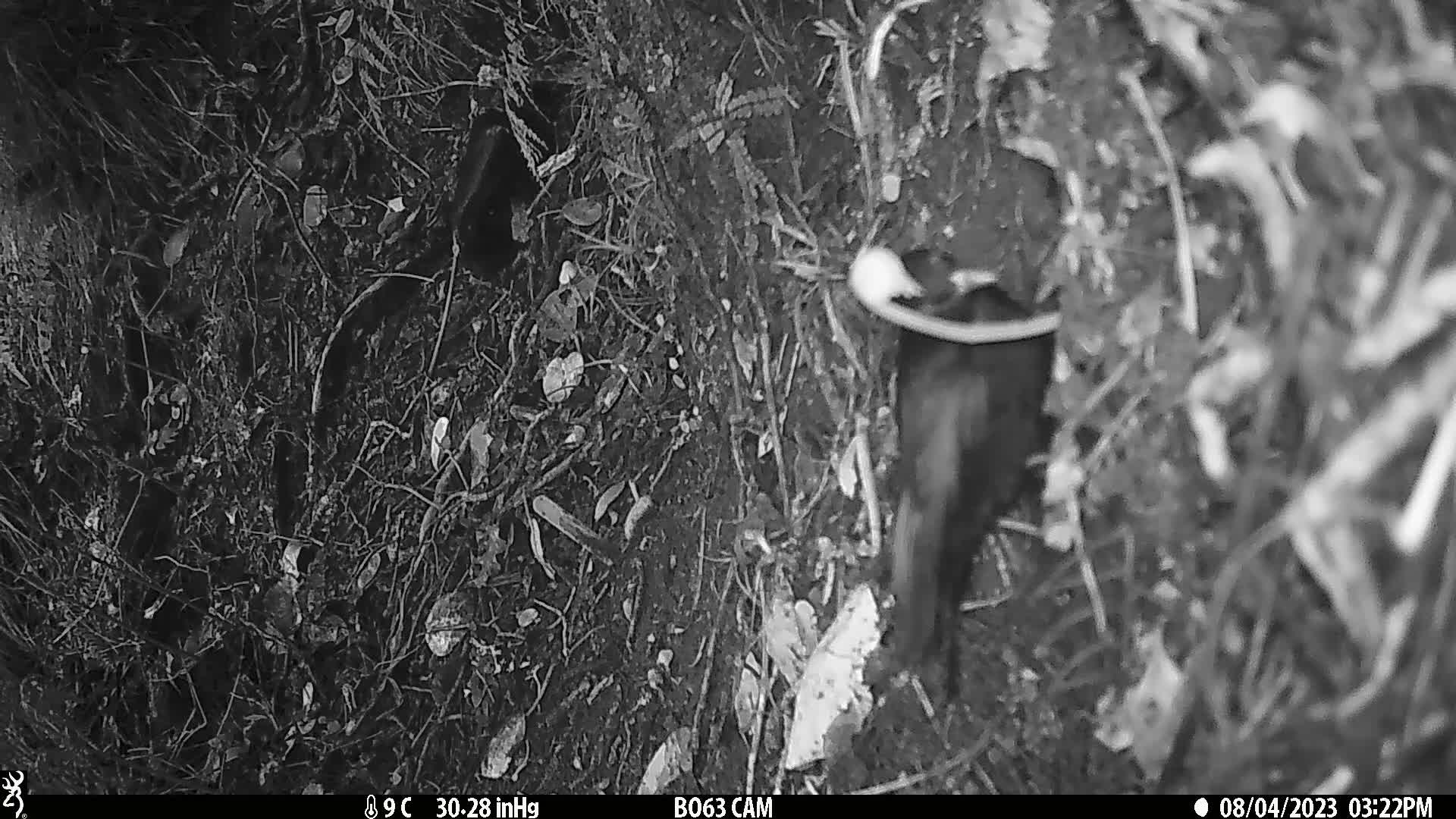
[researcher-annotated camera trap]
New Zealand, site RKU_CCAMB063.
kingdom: Animalia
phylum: Chordata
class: Aves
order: Passeriformes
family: Turdidae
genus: Turdus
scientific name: Turdus merula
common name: eurasian blackbird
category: blackbird